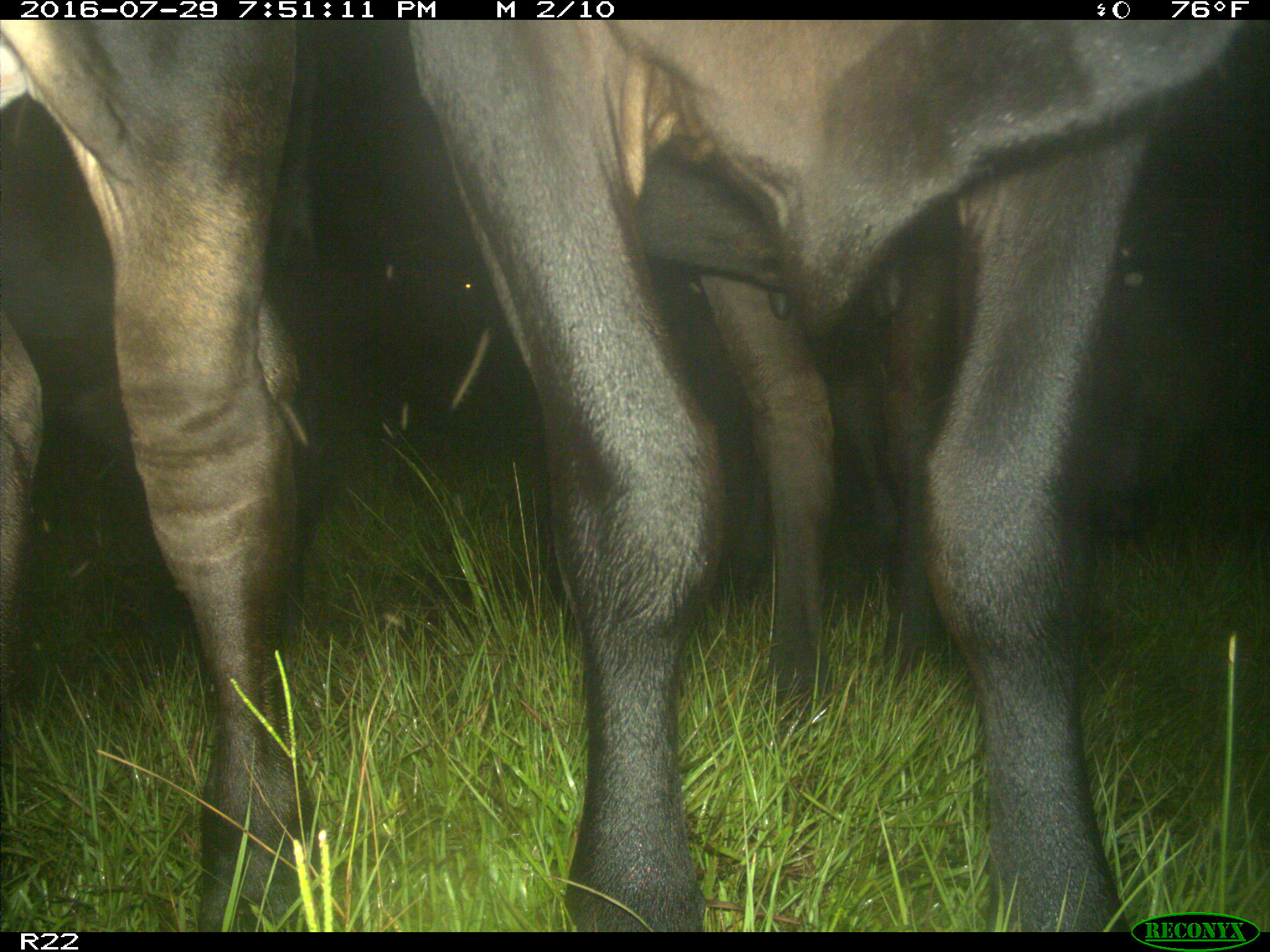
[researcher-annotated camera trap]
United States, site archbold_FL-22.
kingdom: Animalia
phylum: Chordata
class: Mammalia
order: Artiodactyla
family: Bovidae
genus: Bos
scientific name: Bos taurus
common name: domestic cow